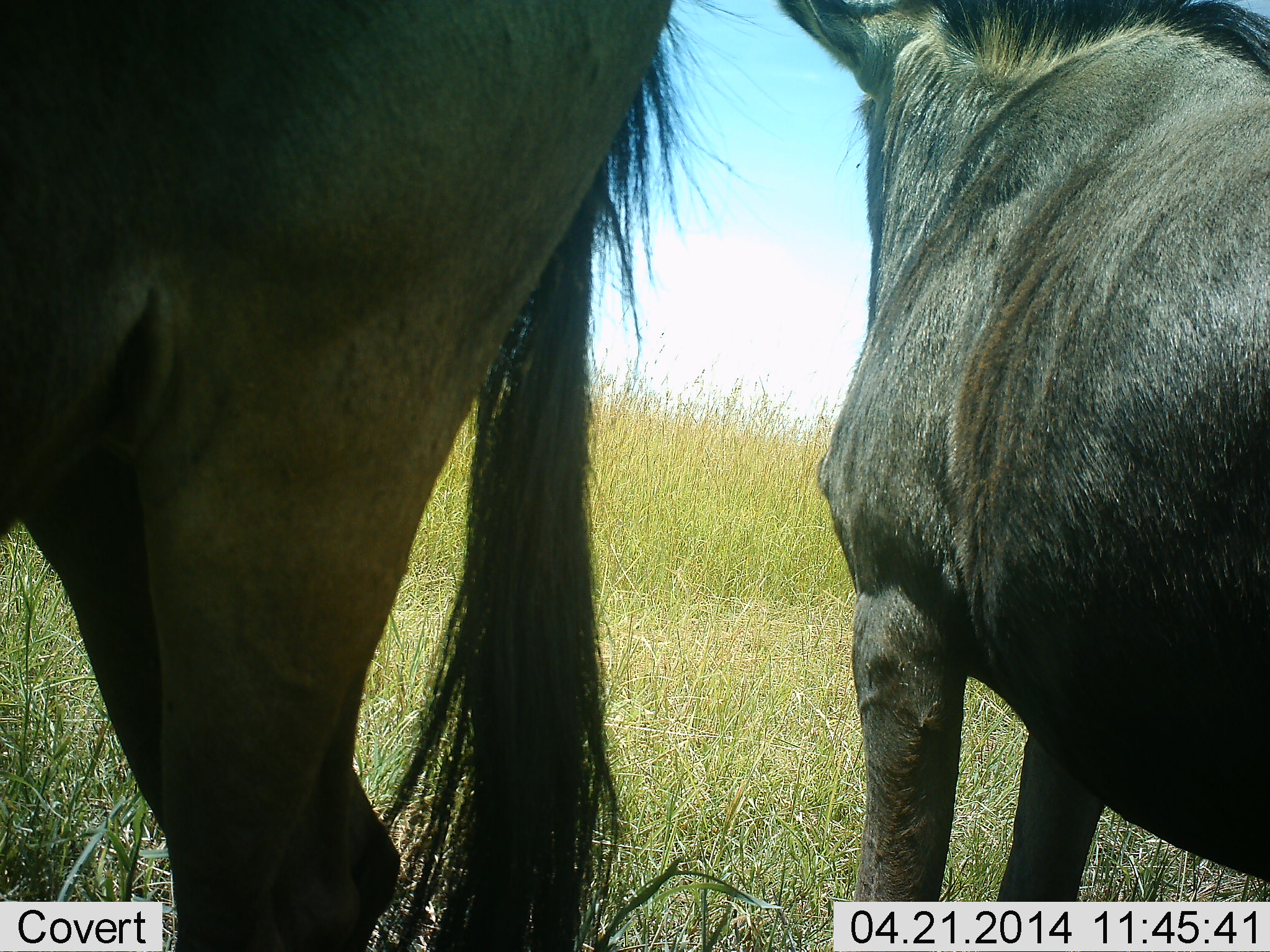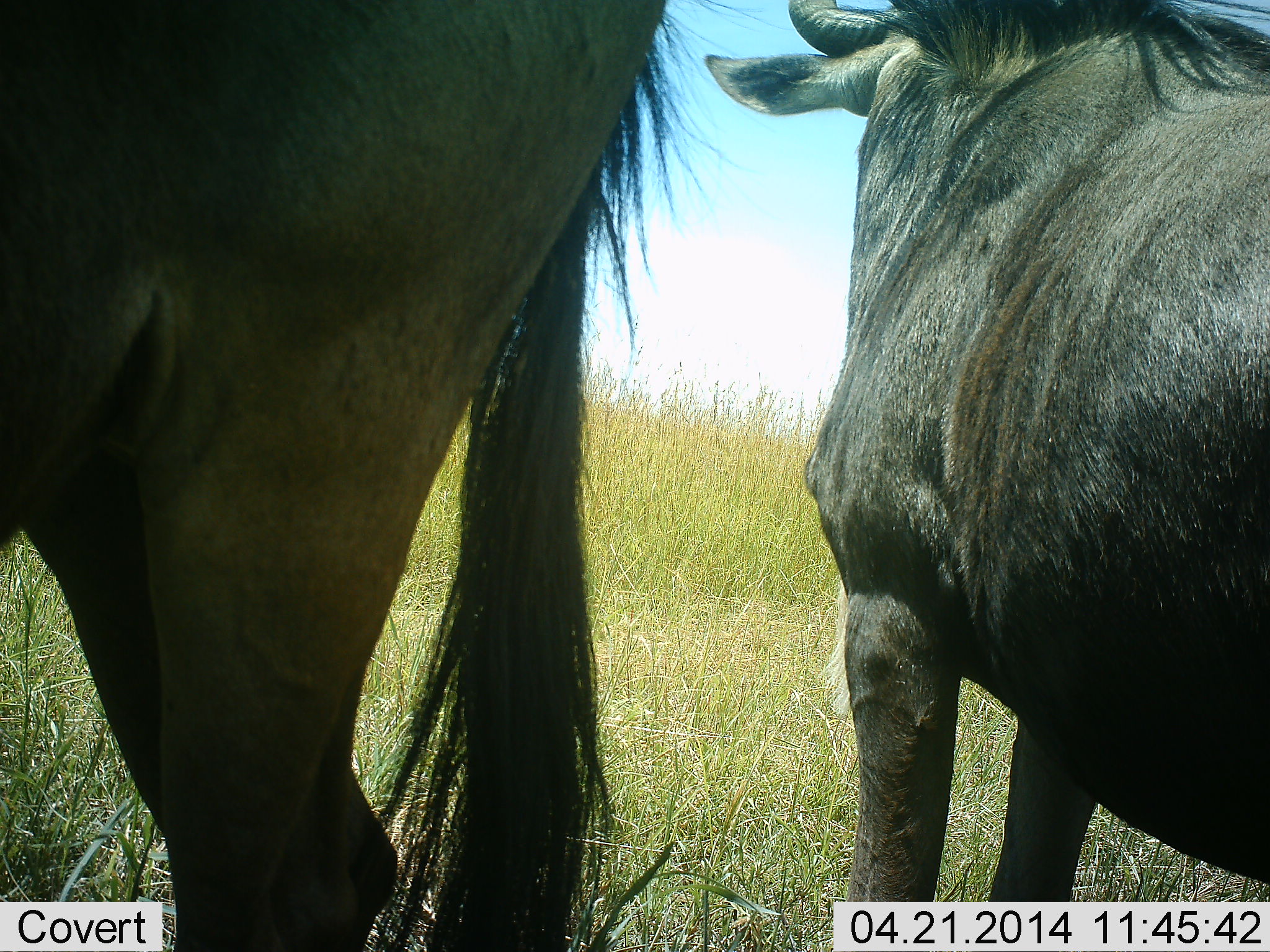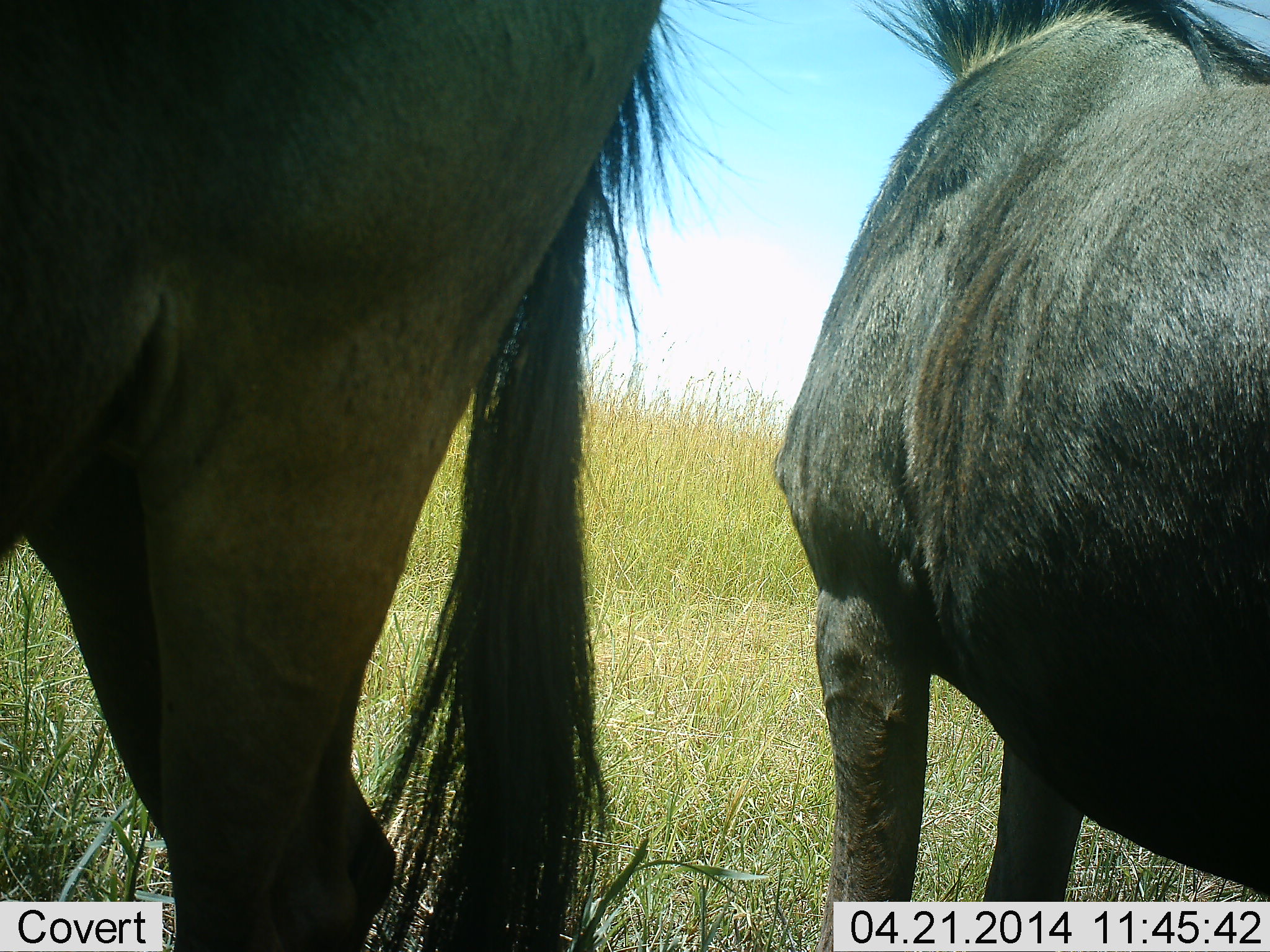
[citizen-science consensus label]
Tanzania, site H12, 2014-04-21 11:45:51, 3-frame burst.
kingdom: Animalia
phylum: Chordata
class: Mammalia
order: Artiodactyla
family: Bovidae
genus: Connochaetes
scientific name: Connochaetes taurinus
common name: blue wildebeest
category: wildebeest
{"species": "wildebeest (blue wildebeest) (Connochaetes taurinus)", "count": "2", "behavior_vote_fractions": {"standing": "91%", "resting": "18%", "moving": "0%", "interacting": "0%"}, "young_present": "9%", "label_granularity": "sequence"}